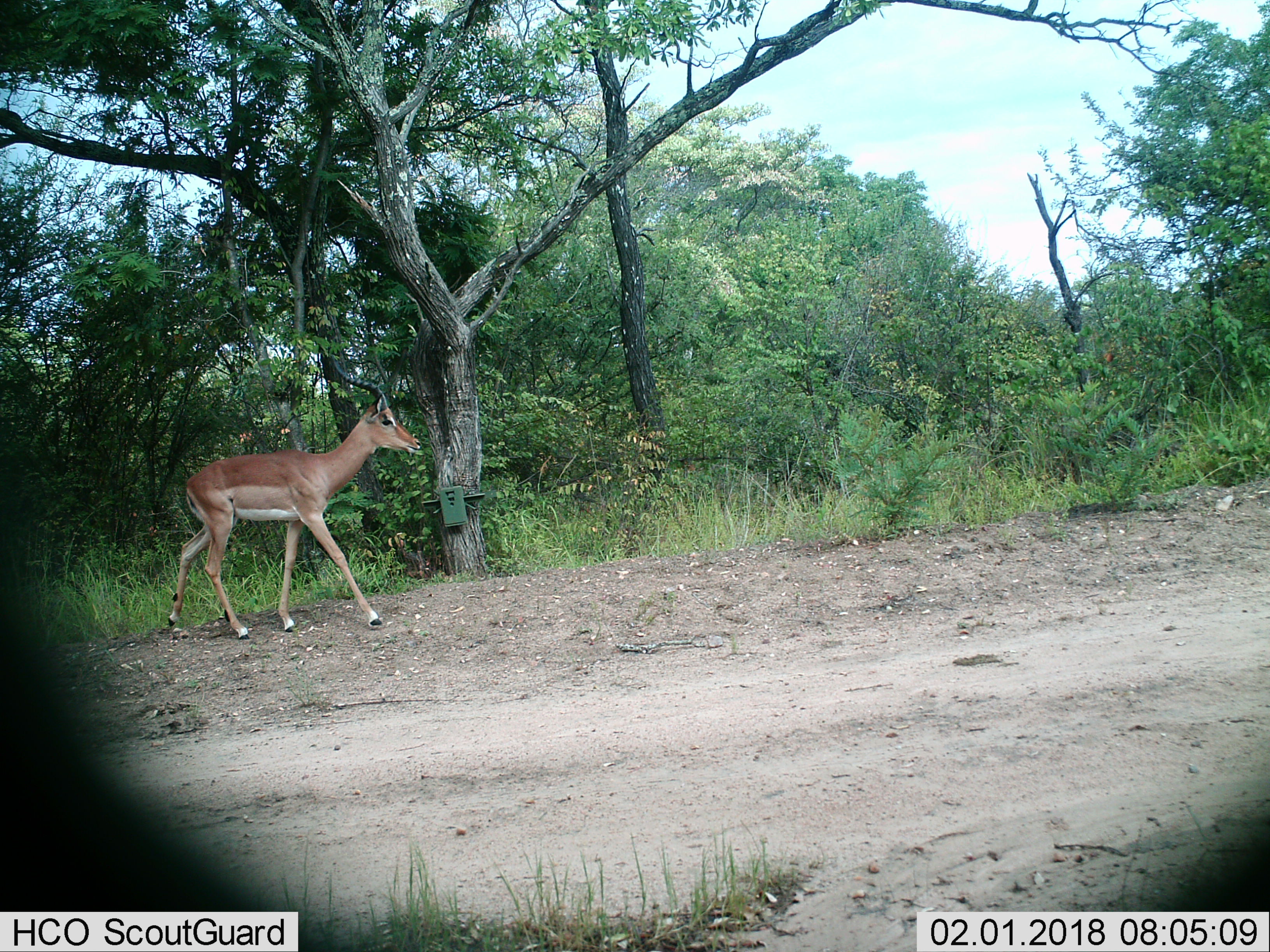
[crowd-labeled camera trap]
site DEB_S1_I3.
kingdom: Animalia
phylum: Chordata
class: Mammalia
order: Artiodactyla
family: Bovidae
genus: Aepyceros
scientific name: Aepyceros melampus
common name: impala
Impala (Aepyceros melampus), count 1. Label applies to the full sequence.